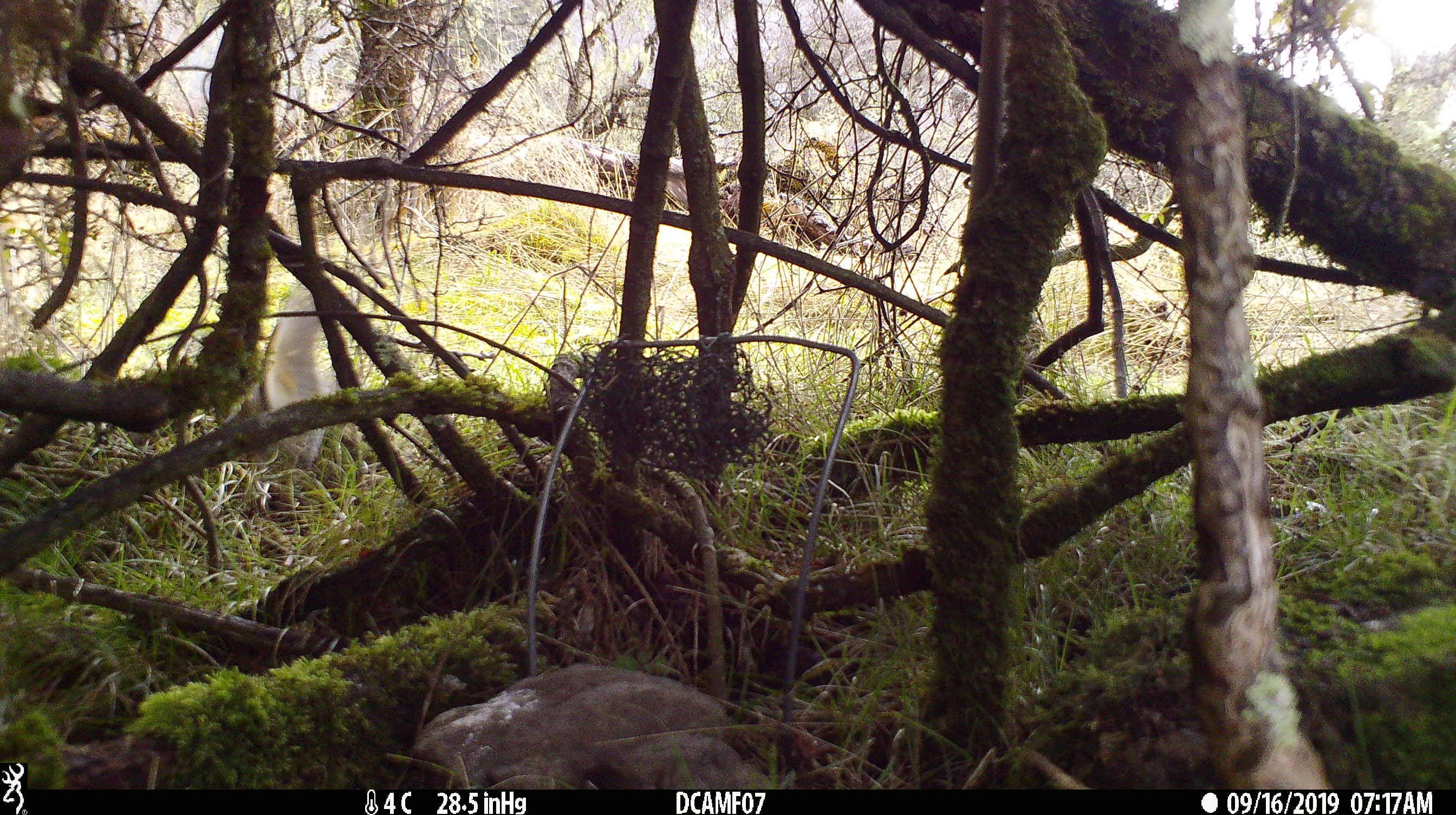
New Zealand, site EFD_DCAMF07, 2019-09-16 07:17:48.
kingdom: Animalia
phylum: Chordata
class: Aves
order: Passeriformes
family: Petroicidae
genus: Petroica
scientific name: Petroica macrocephala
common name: tomtit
Tomtit (Petroica macrocephala).